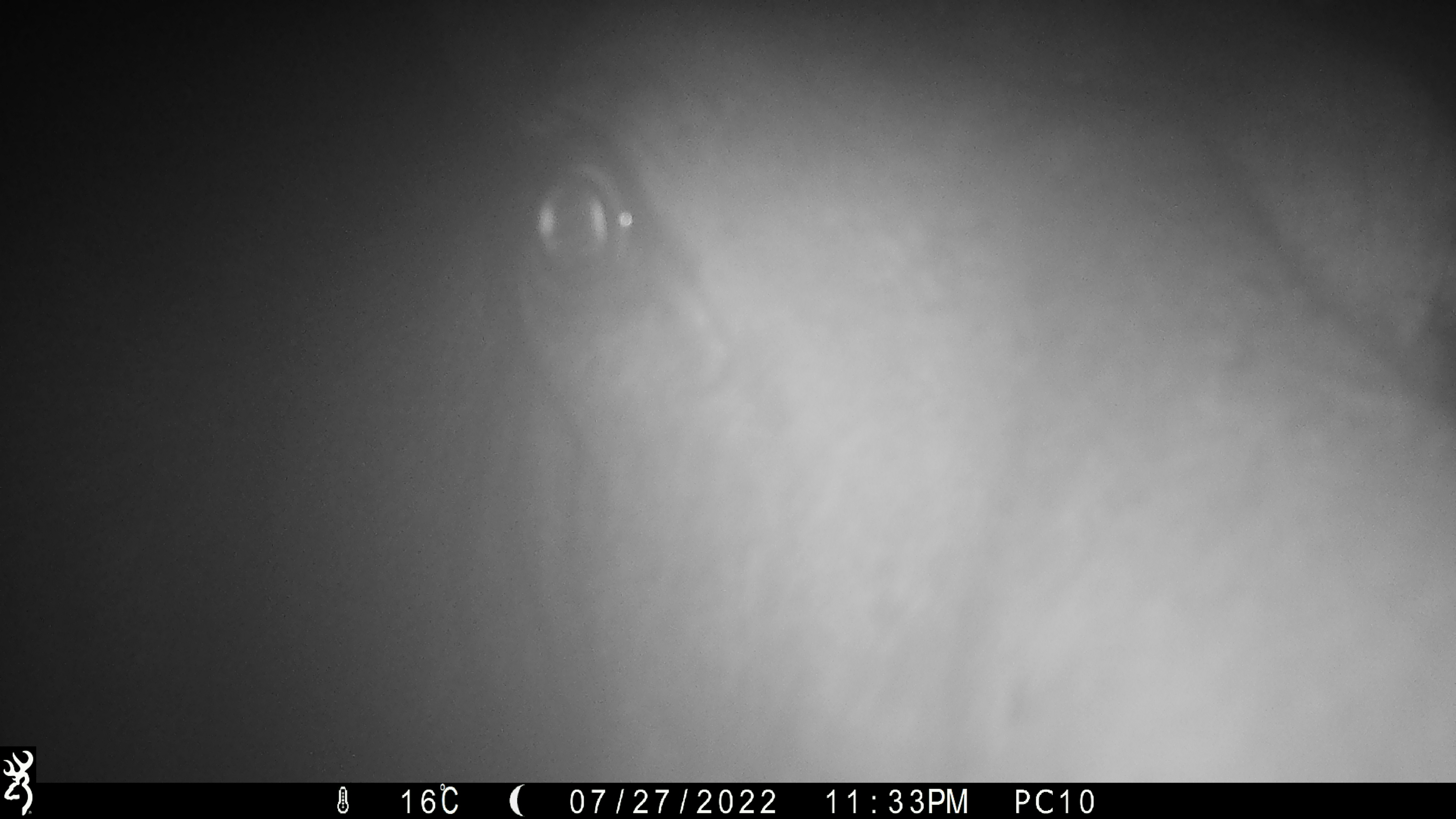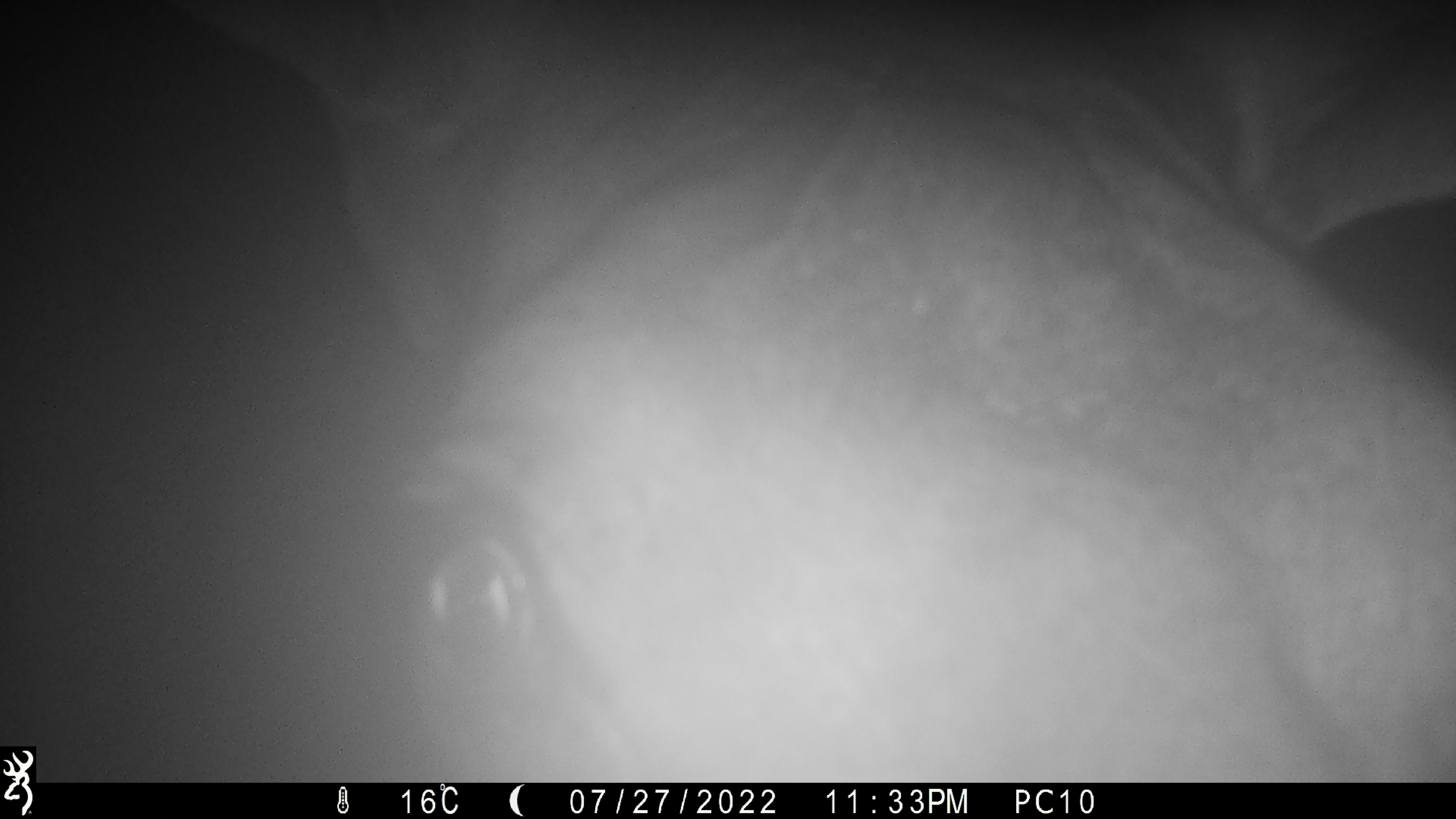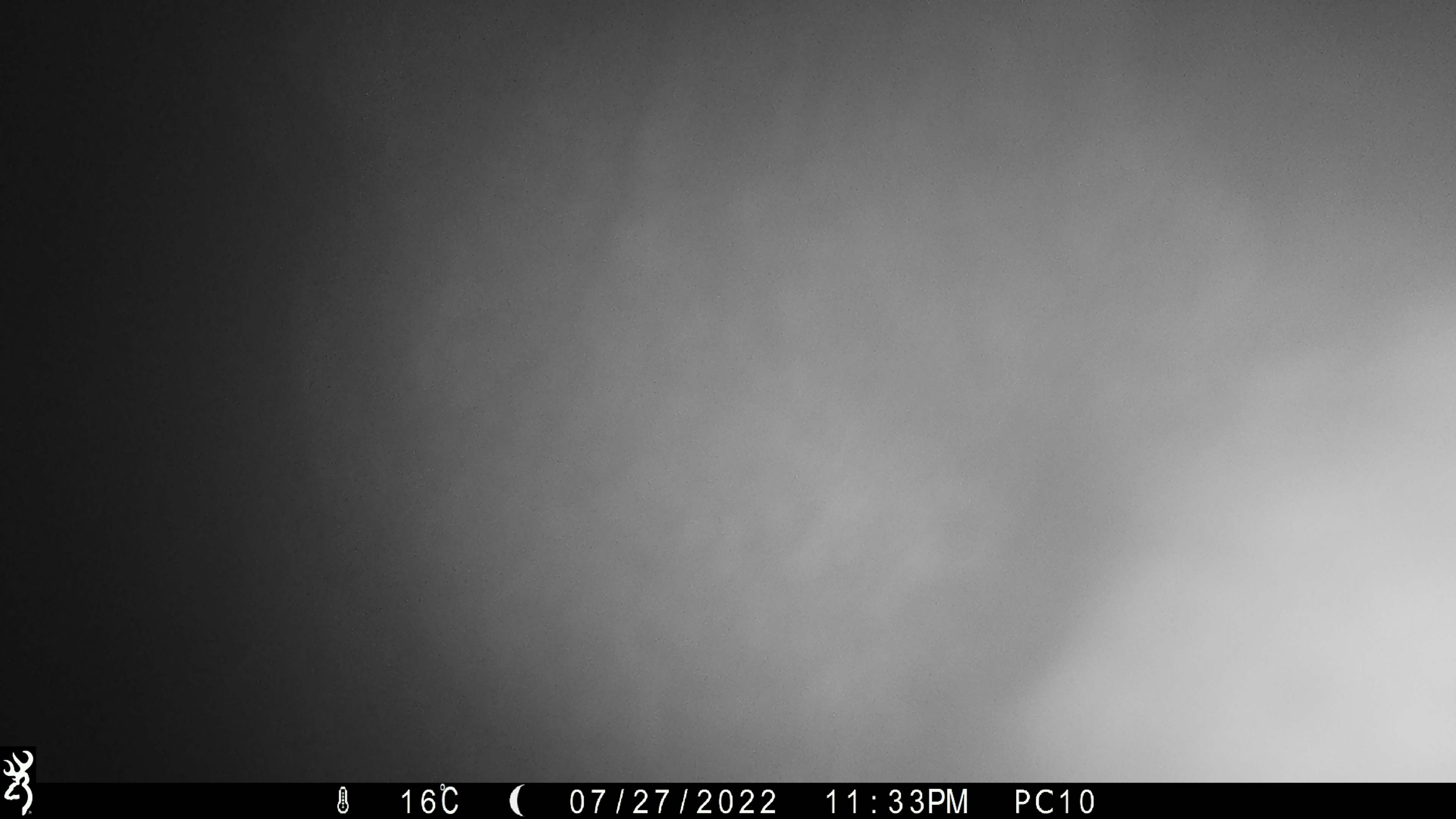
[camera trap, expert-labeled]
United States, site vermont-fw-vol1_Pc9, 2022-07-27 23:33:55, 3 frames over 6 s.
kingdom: Animalia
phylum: Chordata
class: Mammalia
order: Artiodactyla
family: Cervidae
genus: Alces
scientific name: Alces alces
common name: moose